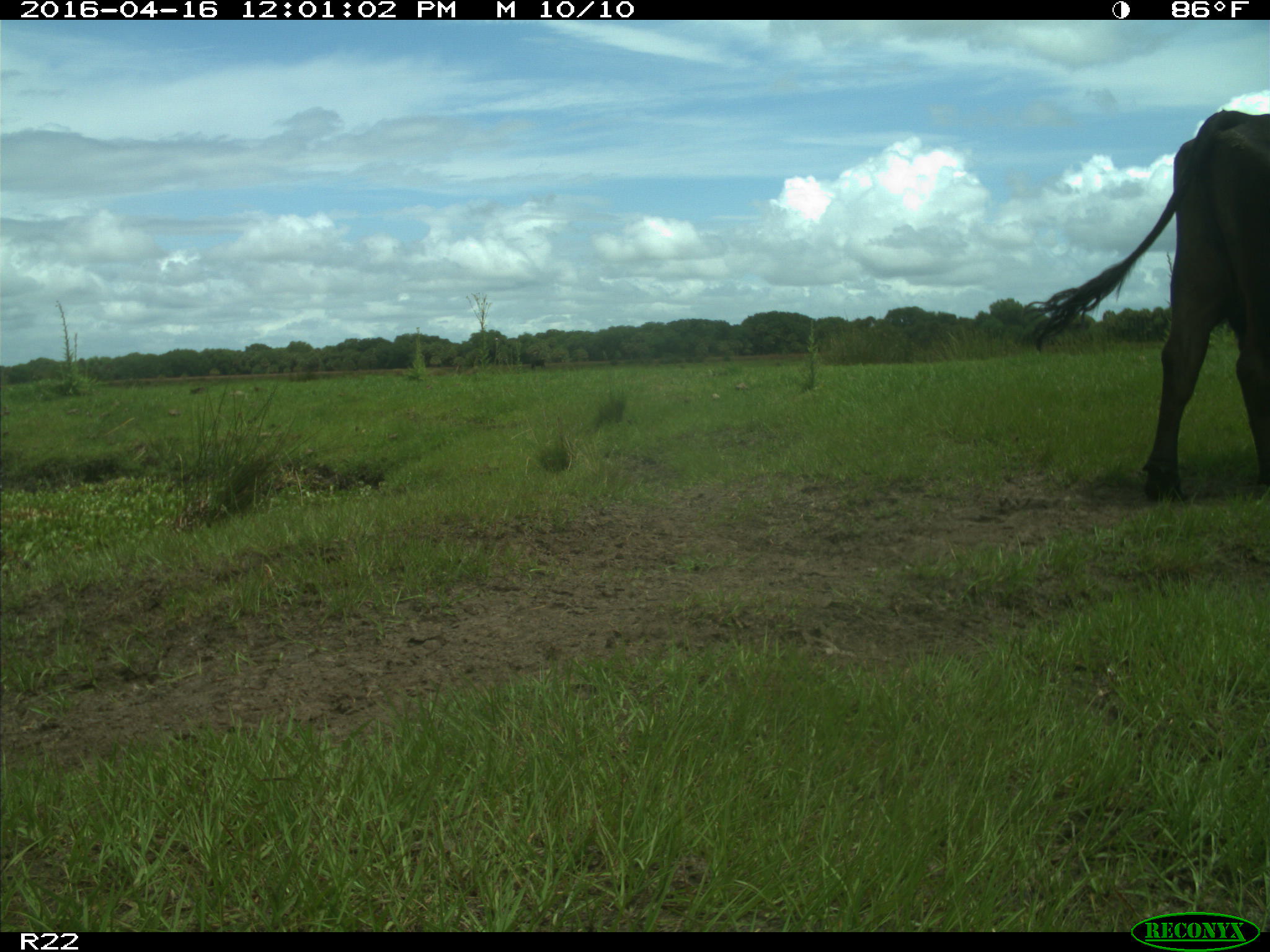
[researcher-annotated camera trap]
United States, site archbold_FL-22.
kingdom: Animalia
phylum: Chordata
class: Mammalia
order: Artiodactyla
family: Bovidae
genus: Bos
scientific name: Bos taurus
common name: domestic cow